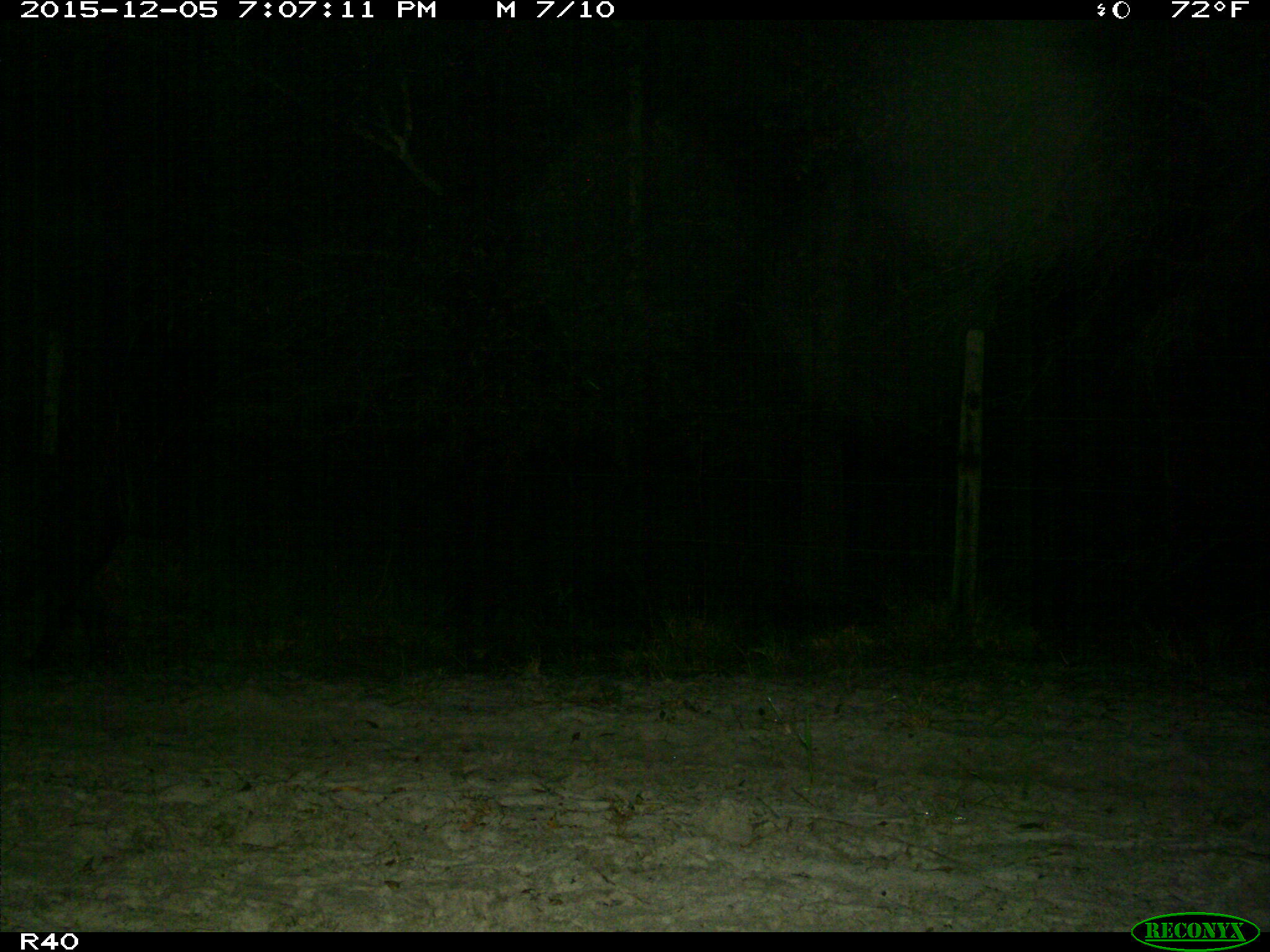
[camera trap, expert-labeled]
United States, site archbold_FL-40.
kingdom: Animalia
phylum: Chordata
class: Mammalia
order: Artiodactyla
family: Suidae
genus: Sus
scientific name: Sus scrofa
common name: wild boar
Sus scrofa (wild boar).